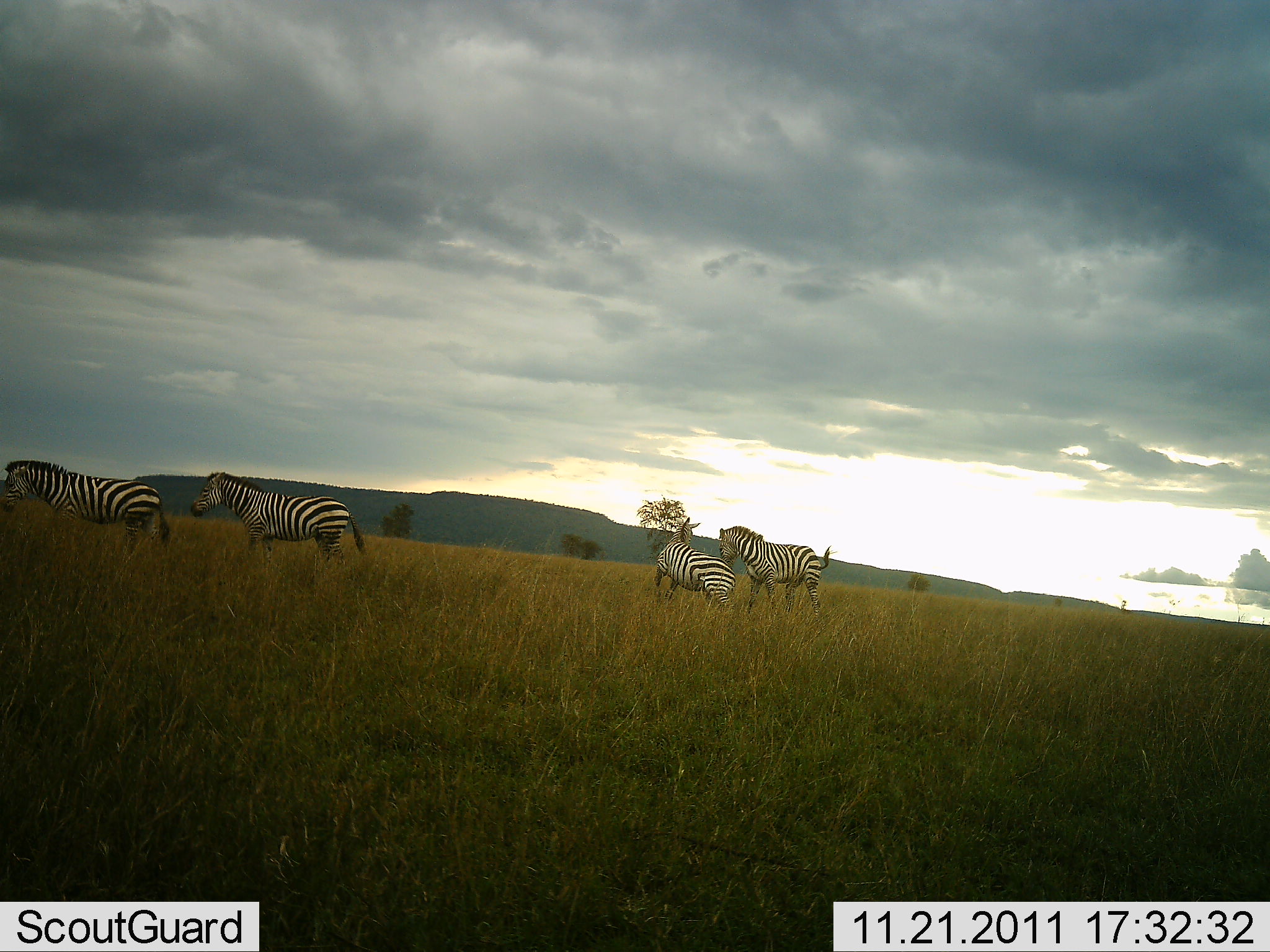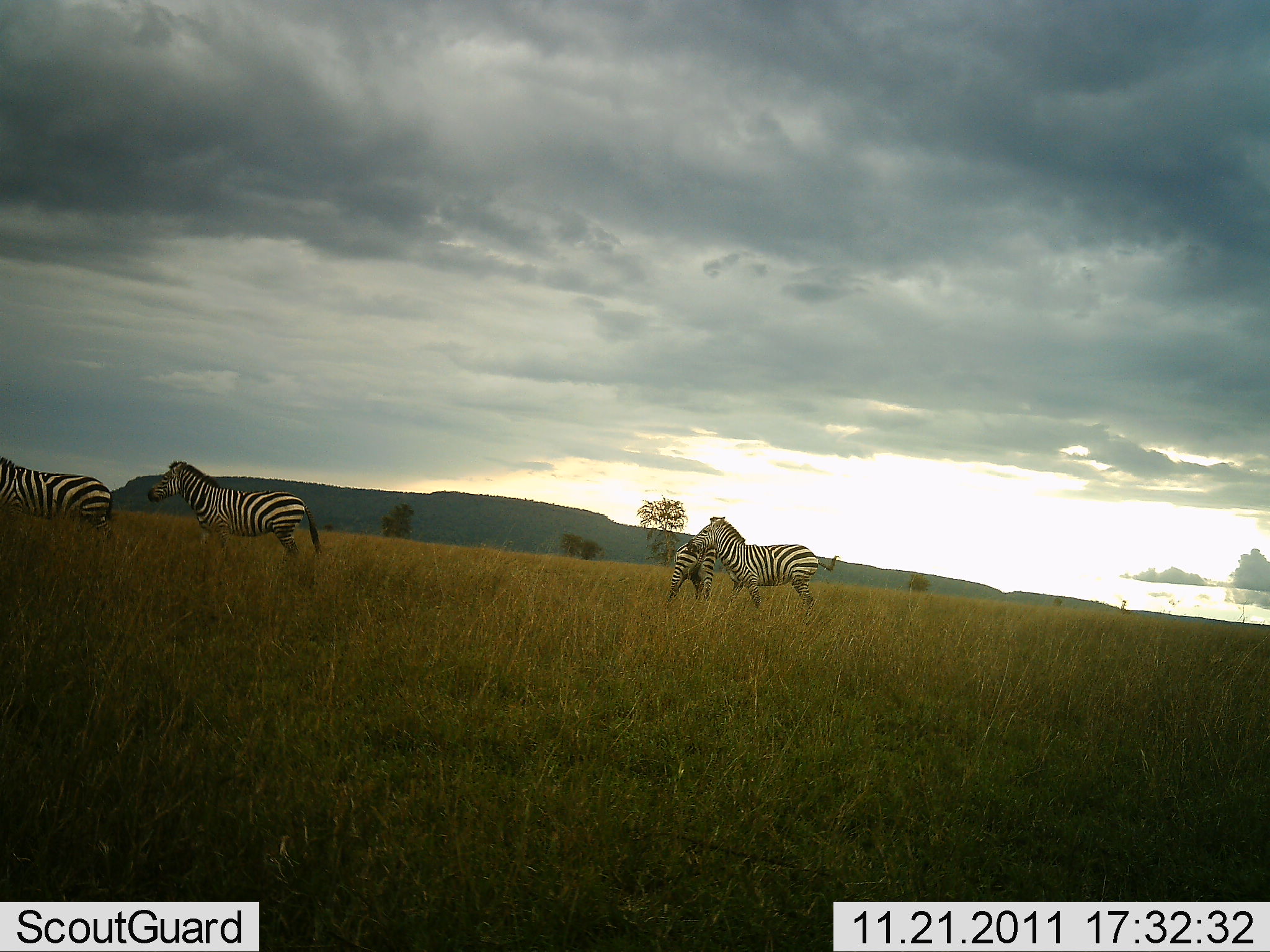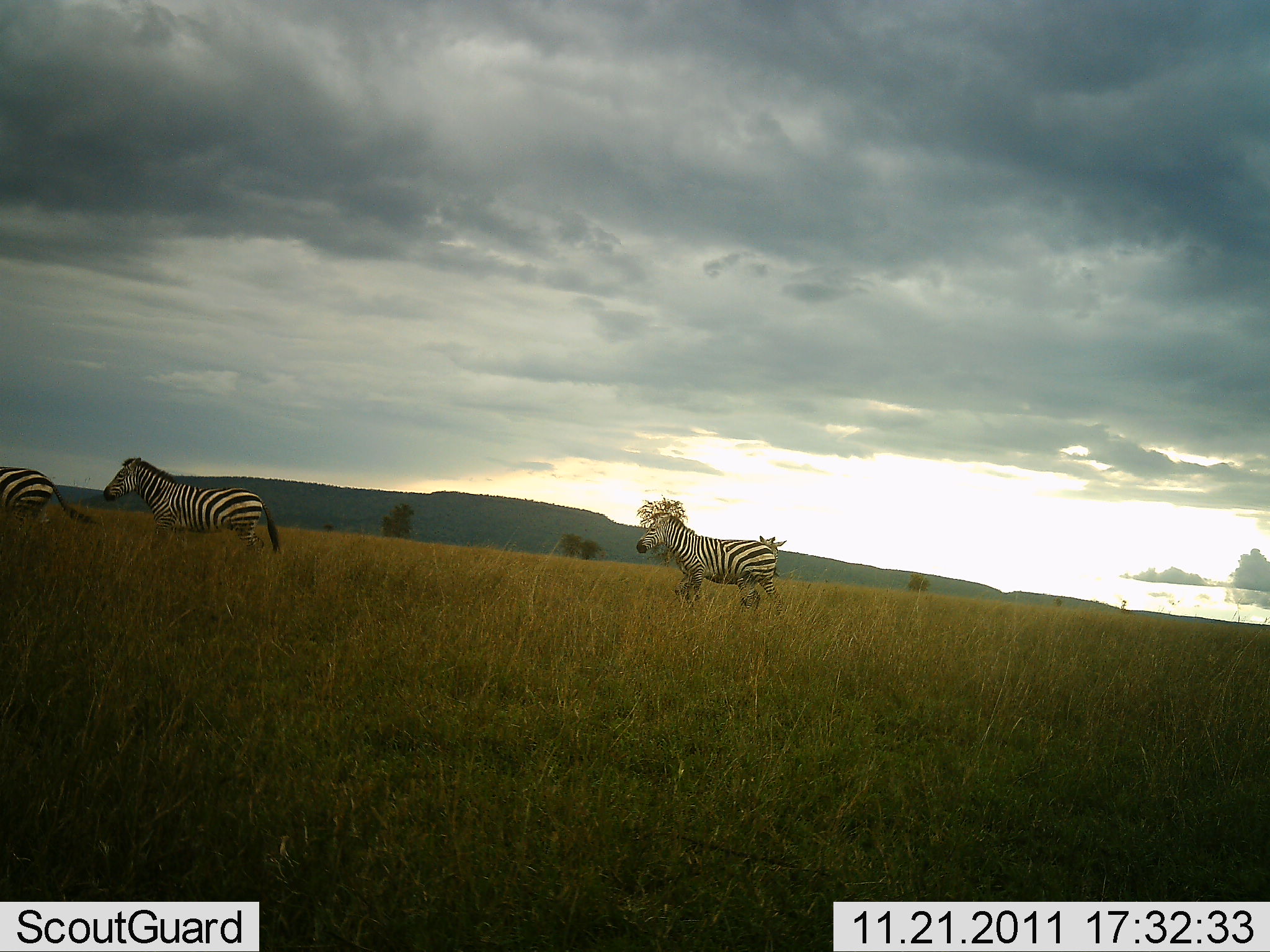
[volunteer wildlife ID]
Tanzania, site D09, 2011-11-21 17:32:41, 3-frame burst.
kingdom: Animalia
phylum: Chordata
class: Mammalia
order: Perissodactyla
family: Equidae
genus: Equus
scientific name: Equus quagga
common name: plains zebra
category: zebra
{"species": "zebra (plains zebra) (Equus quagga)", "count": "4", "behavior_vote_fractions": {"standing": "0%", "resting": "0%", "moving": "100%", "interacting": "27%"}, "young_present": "0%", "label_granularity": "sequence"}